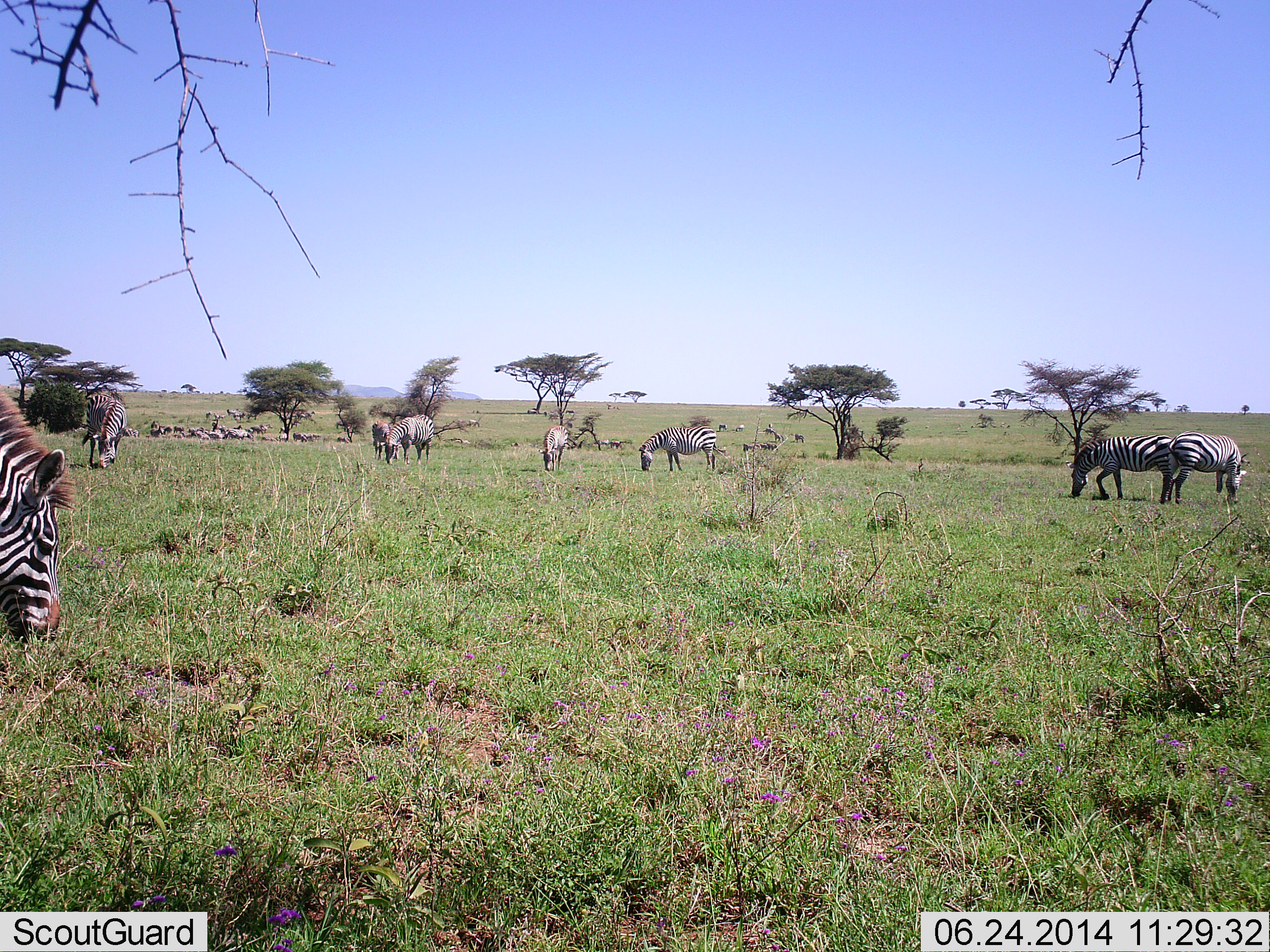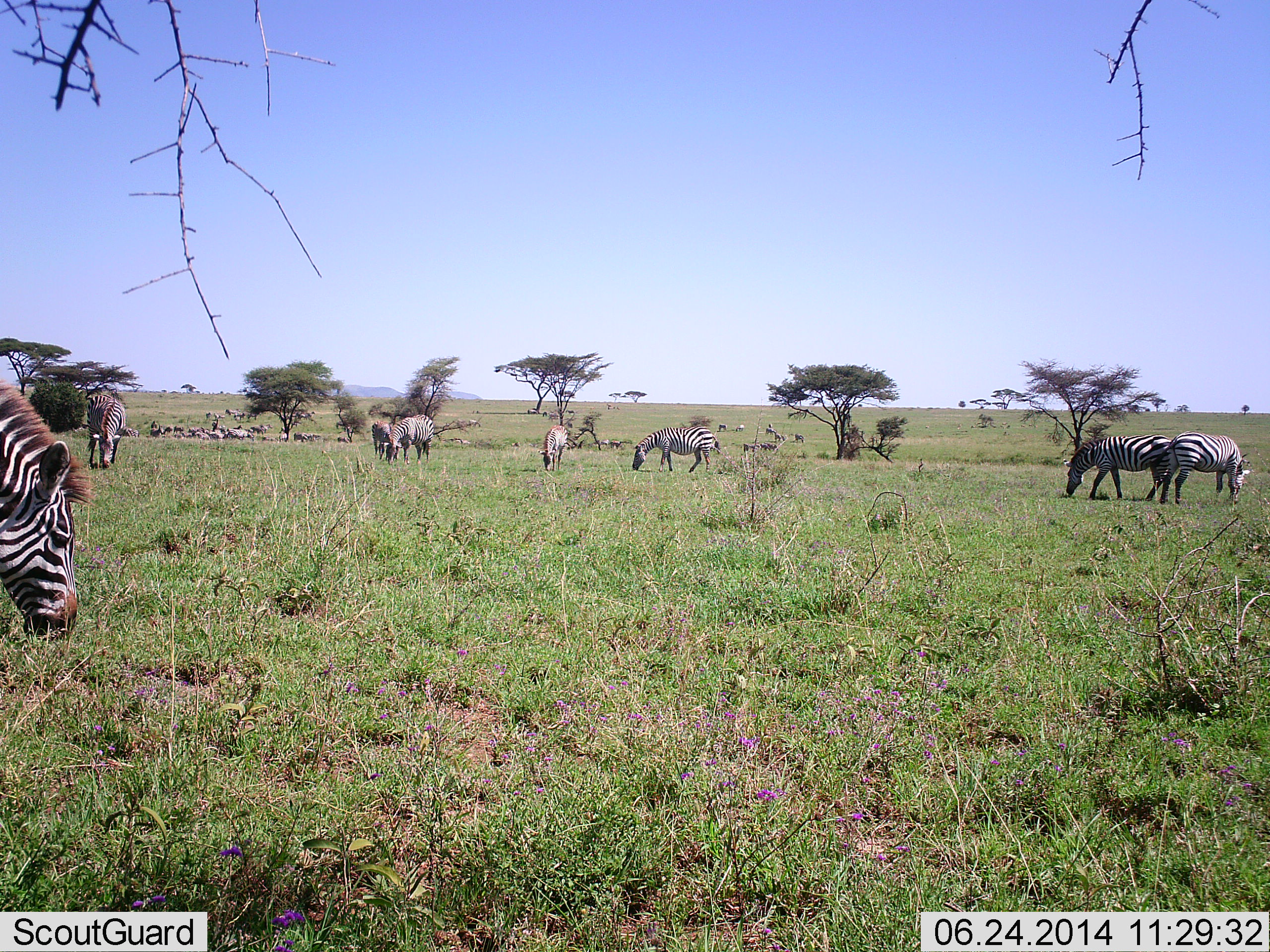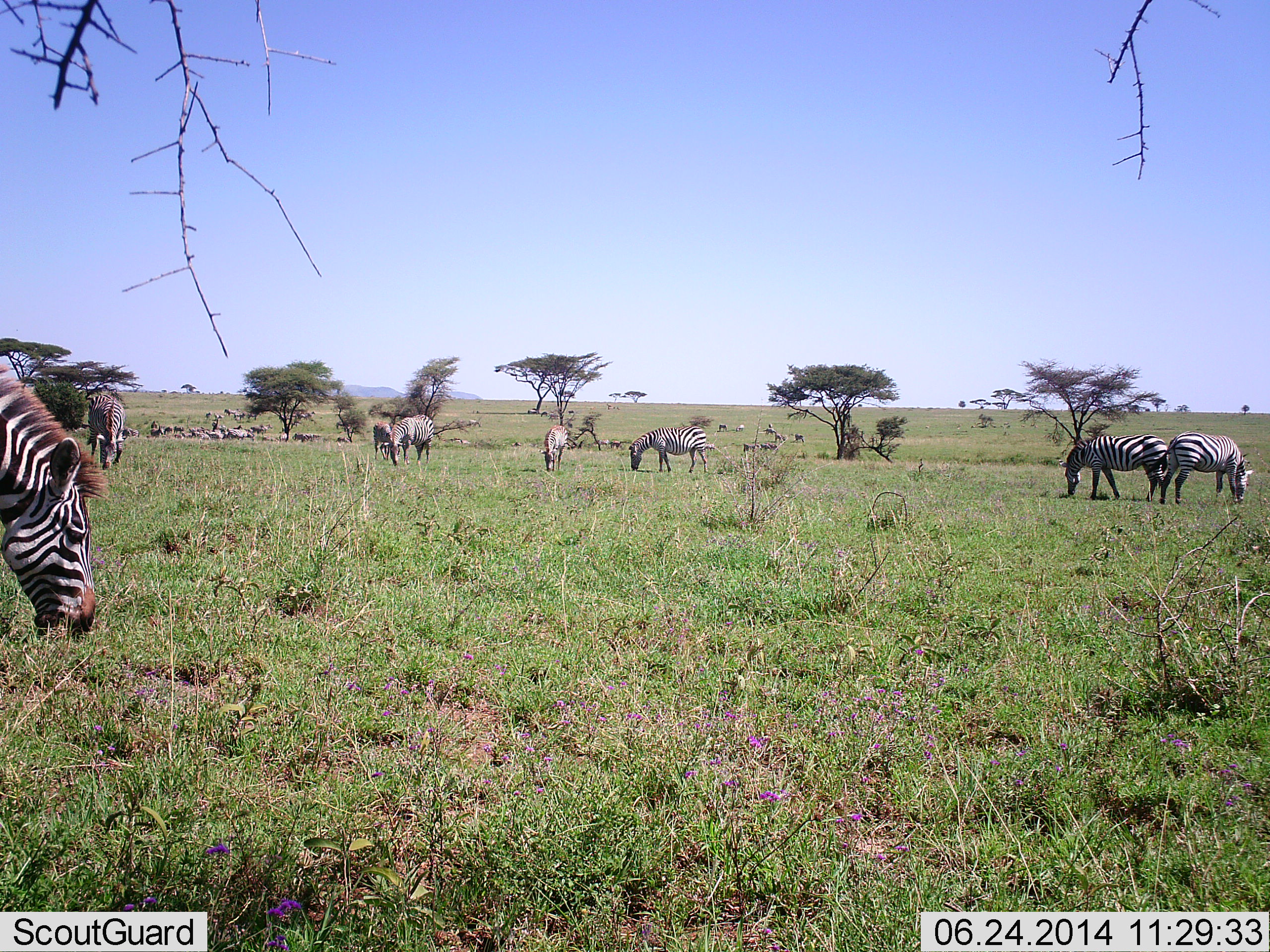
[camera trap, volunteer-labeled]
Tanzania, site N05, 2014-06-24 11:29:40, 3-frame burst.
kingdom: Animalia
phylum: Chordata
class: Mammalia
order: Perissodactyla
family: Equidae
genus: Equus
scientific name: Equus quagga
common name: plains zebra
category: zebra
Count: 11-50.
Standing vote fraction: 50%.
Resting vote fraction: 10%.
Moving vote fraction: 20%.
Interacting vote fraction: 20%.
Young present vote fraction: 10%.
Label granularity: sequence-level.